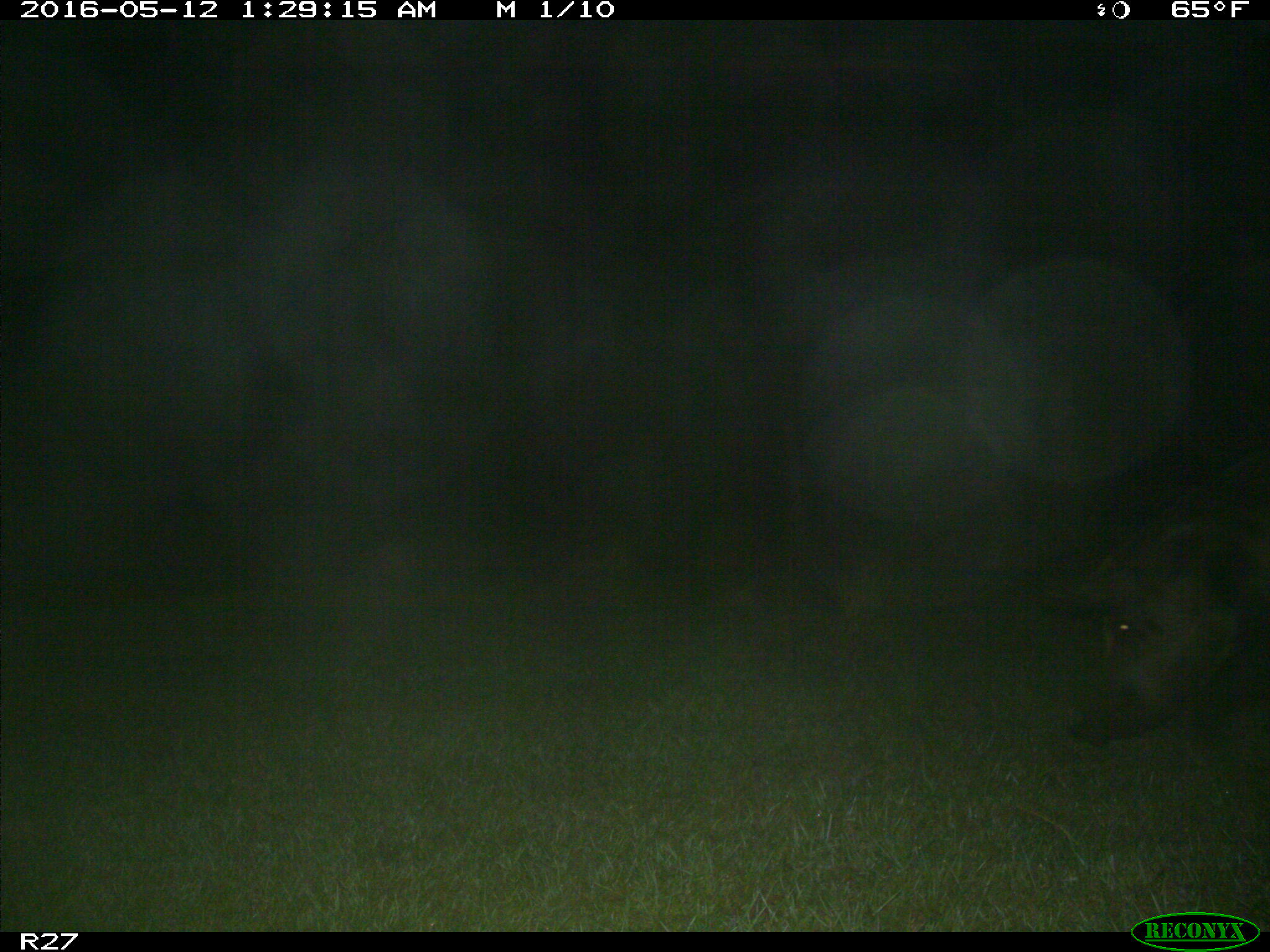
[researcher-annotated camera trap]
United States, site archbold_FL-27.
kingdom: Animalia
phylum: Chordata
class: Mammalia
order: Artiodactyla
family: Suidae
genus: Sus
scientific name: Sus scrofa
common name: wild boar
Sus scrofa (wild boar).